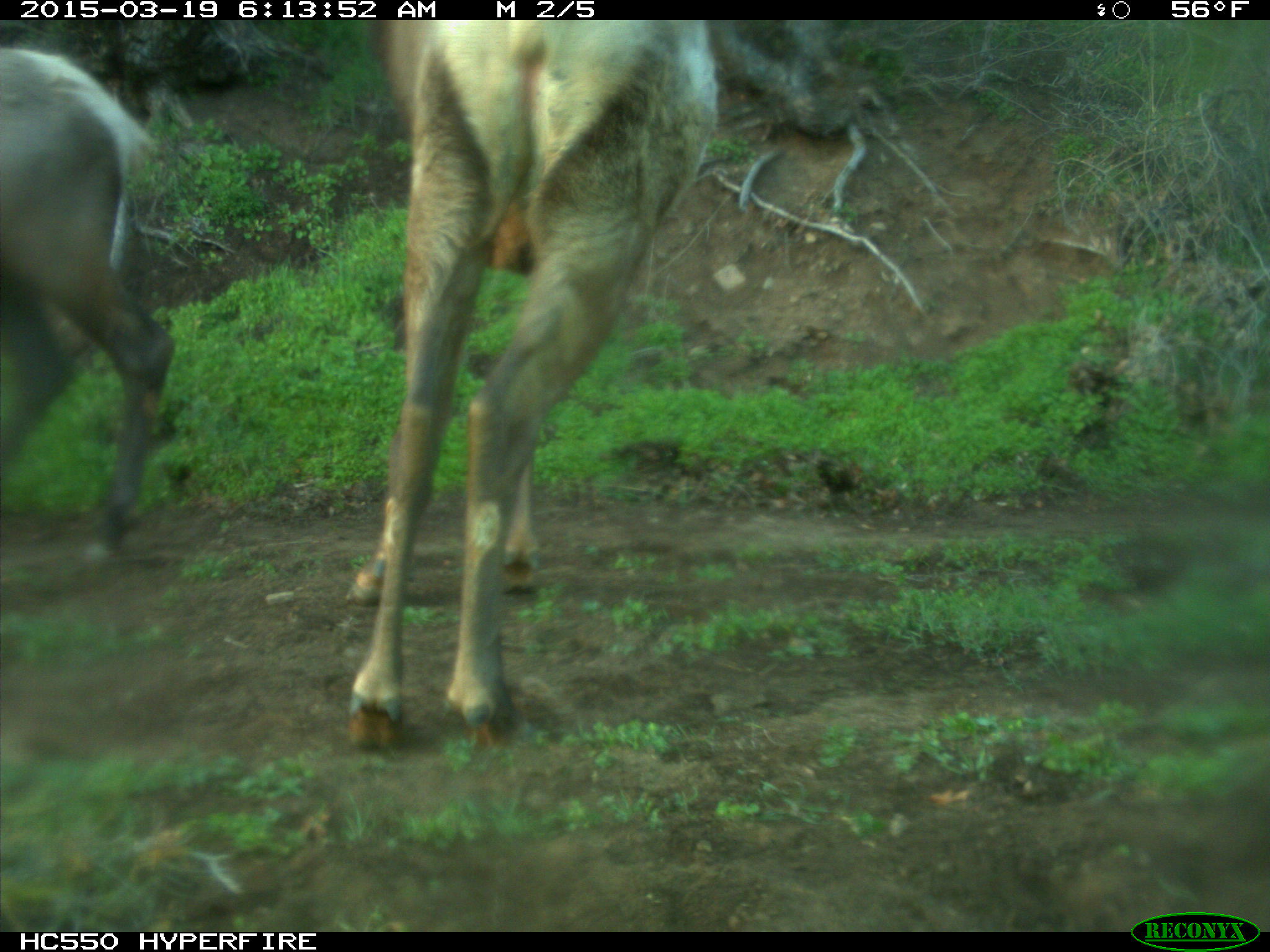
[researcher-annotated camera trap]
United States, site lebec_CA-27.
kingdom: Animalia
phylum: Chordata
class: Mammalia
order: Artiodactyla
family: Cervidae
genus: Cervus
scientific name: Cervus canadensis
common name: elk